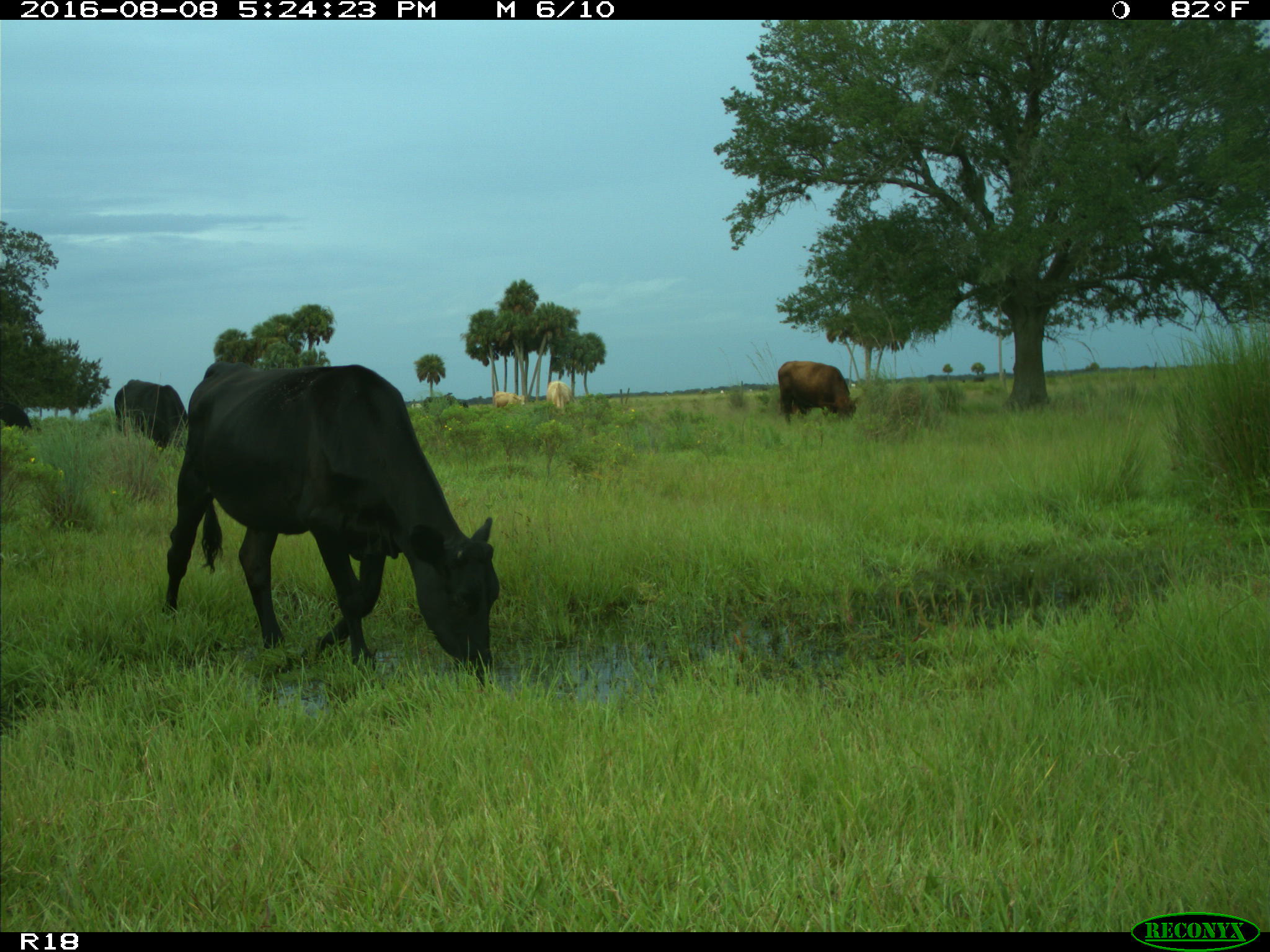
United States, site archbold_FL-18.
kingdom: Animalia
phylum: Chordata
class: Mammalia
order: Artiodactyla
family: Bovidae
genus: Bos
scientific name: Bos taurus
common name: domestic cow